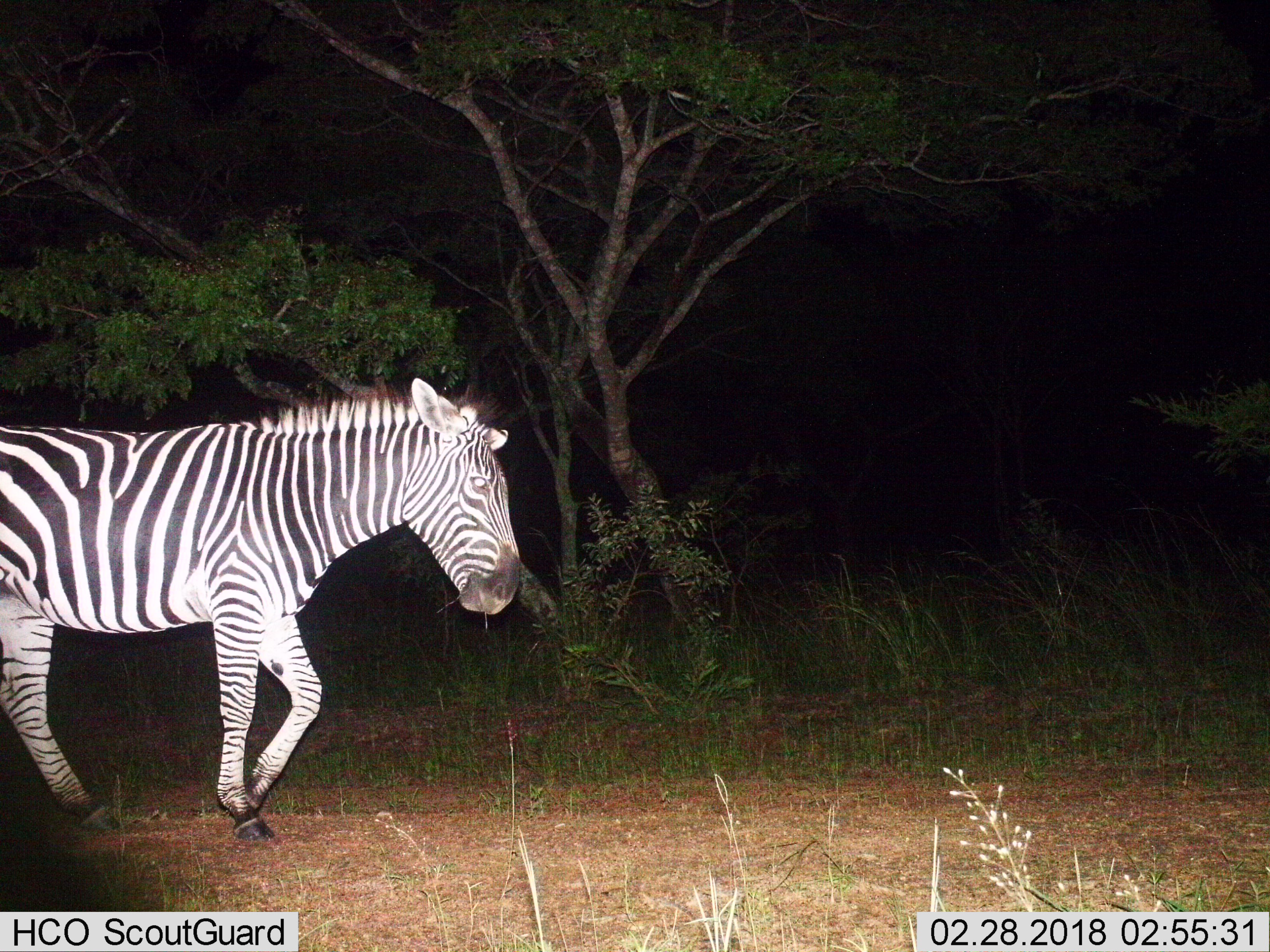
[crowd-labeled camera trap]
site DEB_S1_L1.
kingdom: Animalia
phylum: Chordata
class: Mammalia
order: Perissodactyla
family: Equidae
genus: Equus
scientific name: Equus quagga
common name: plains zebra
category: zebraplains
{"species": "zebraplains (plains zebra) (Equus quagga)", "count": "1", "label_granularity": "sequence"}